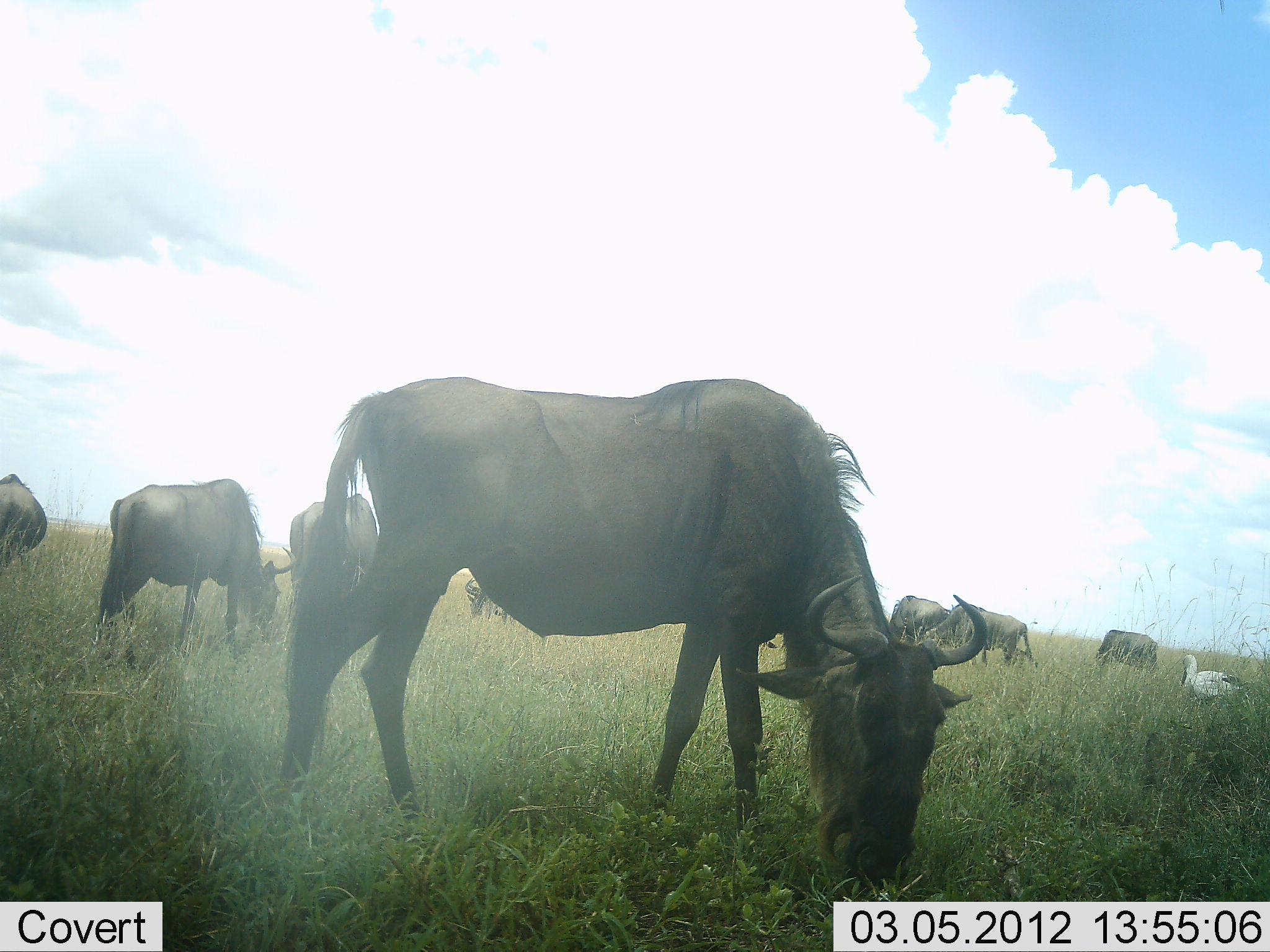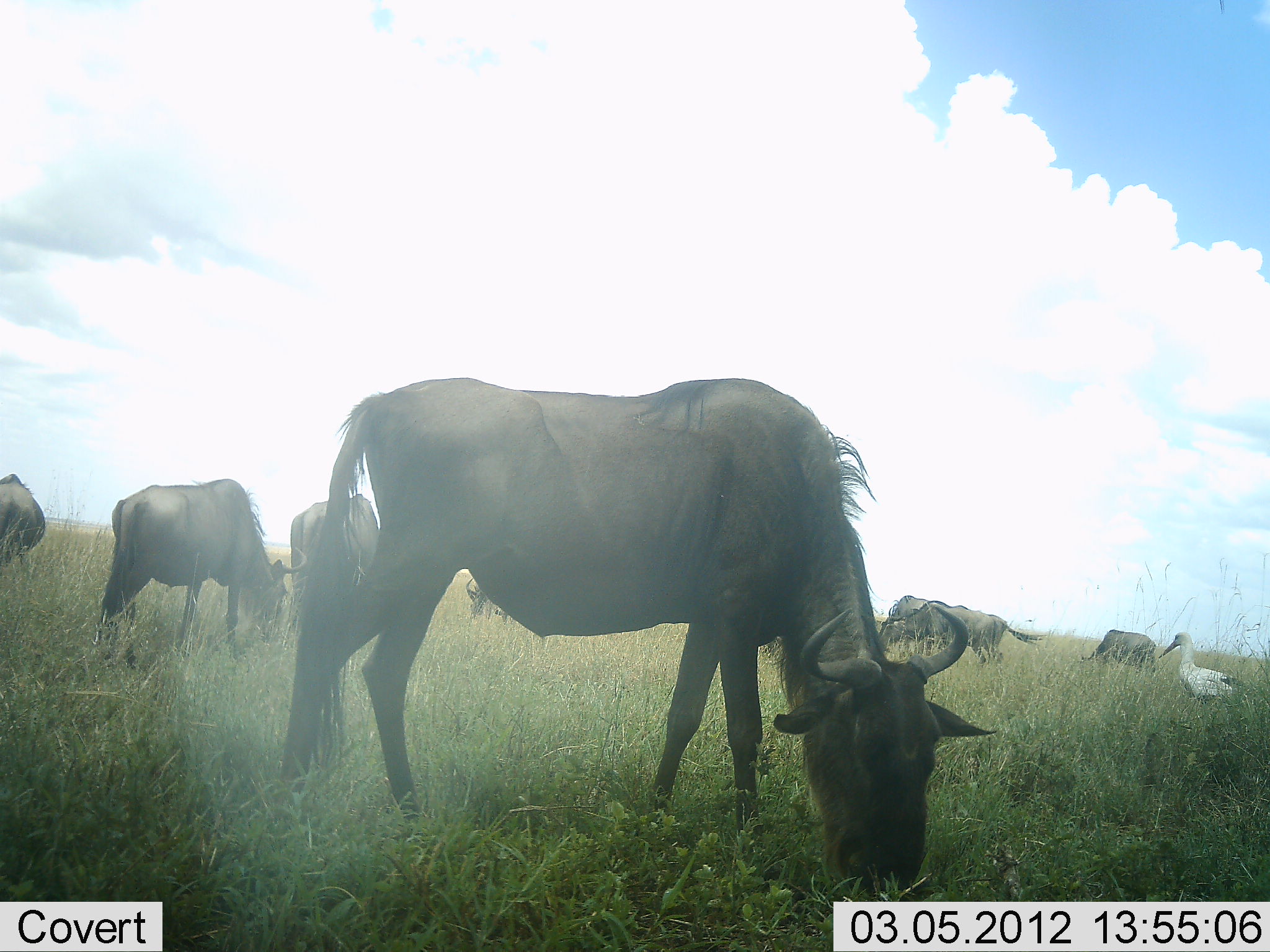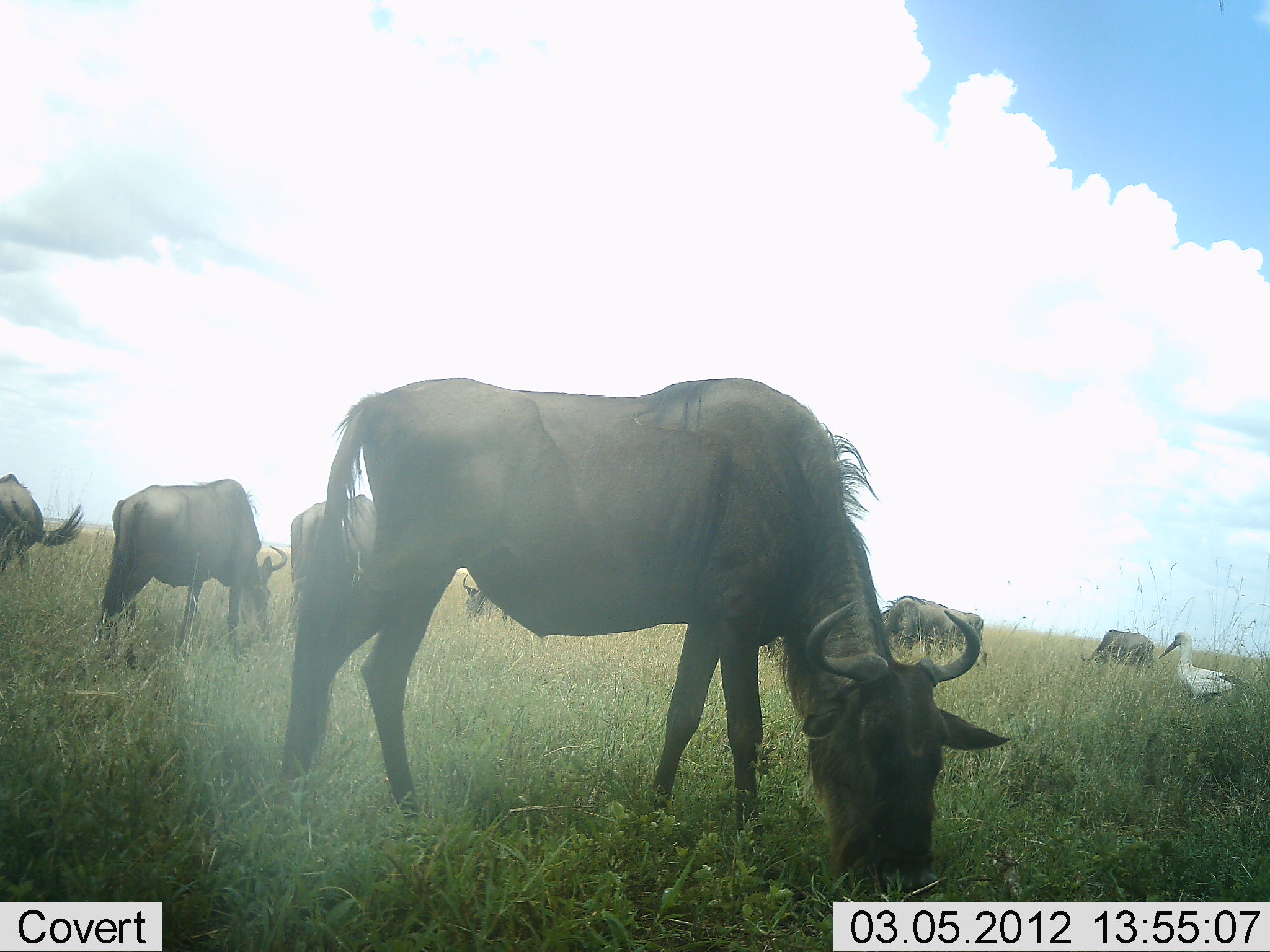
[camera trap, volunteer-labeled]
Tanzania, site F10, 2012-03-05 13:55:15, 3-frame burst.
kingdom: Animalia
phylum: Chordata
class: Aves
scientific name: Aves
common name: bird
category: otherbird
Otherbird (bird) (Aves), count 1. Behavior (volunteer vote fractions): standing 91%, resting 0%, moving 5%, interacting 0%. Young present (vote fraction): 0%. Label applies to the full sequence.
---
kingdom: Animalia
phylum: Chordata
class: Mammalia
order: Artiodactyla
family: Bovidae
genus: Connochaetes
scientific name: Connochaetes taurinus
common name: blue wildebeest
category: wildebeest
Wildebeest (blue wildebeest) (Connochaetes taurinus), count 8. Behavior (volunteer vote fractions): standing 7%, resting 0%, moving 4%, interacting 0%. Young present (vote fraction): 0%. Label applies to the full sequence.